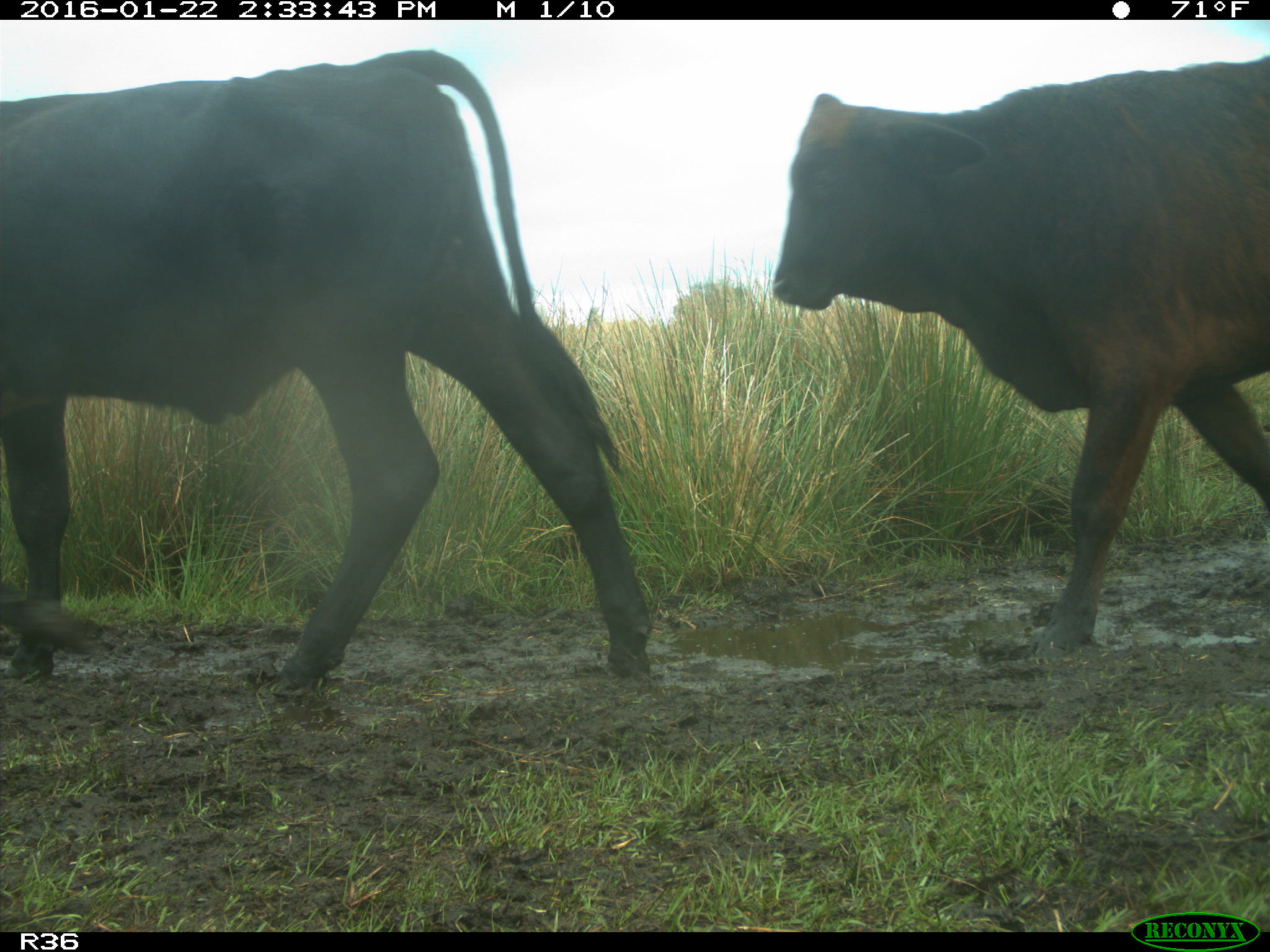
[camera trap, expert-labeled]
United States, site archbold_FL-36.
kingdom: Animalia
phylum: Chordata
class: Mammalia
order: Artiodactyla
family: Bovidae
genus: Bos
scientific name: Bos taurus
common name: domestic cow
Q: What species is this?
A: Bos taurus (domestic cow).